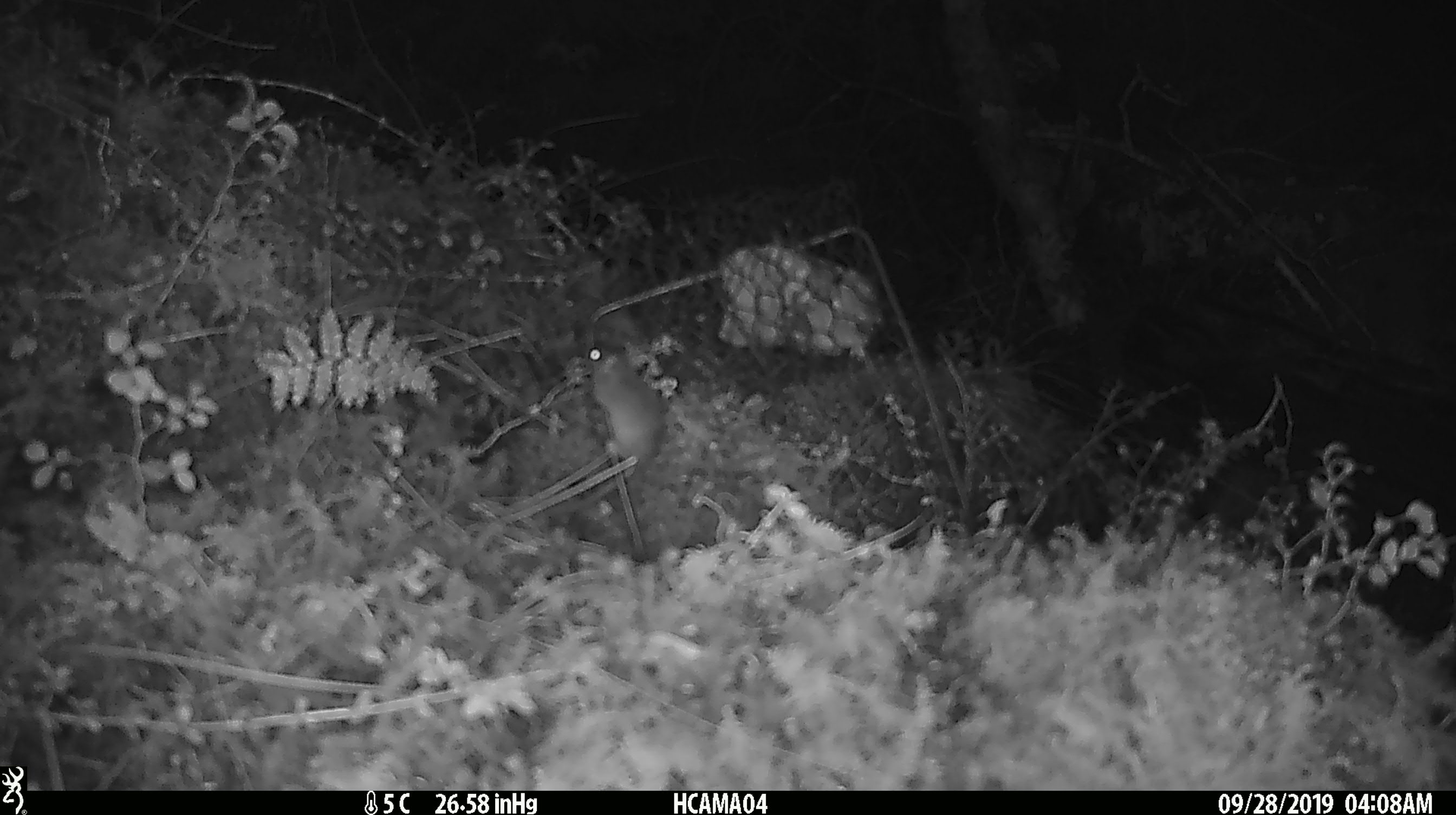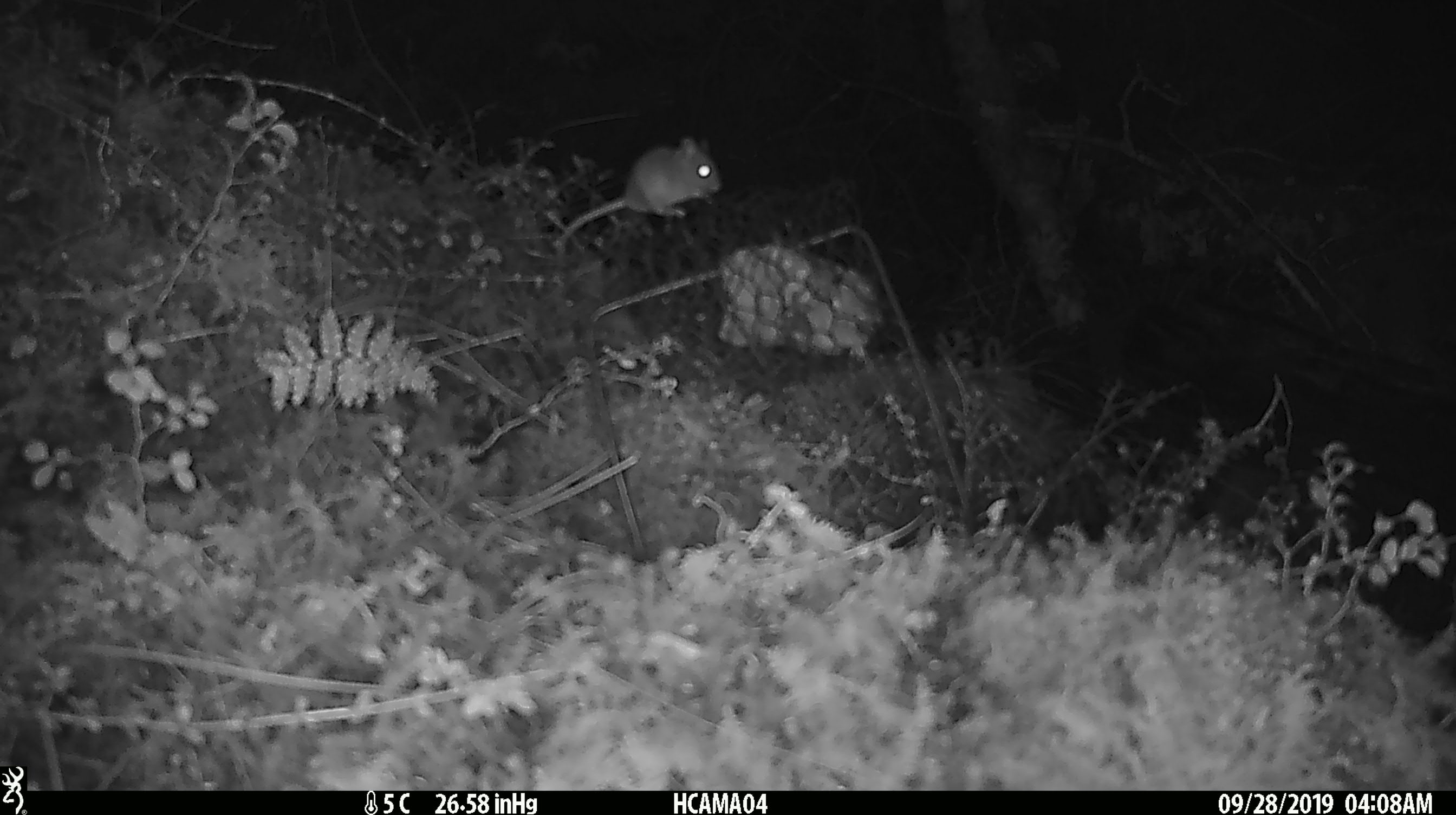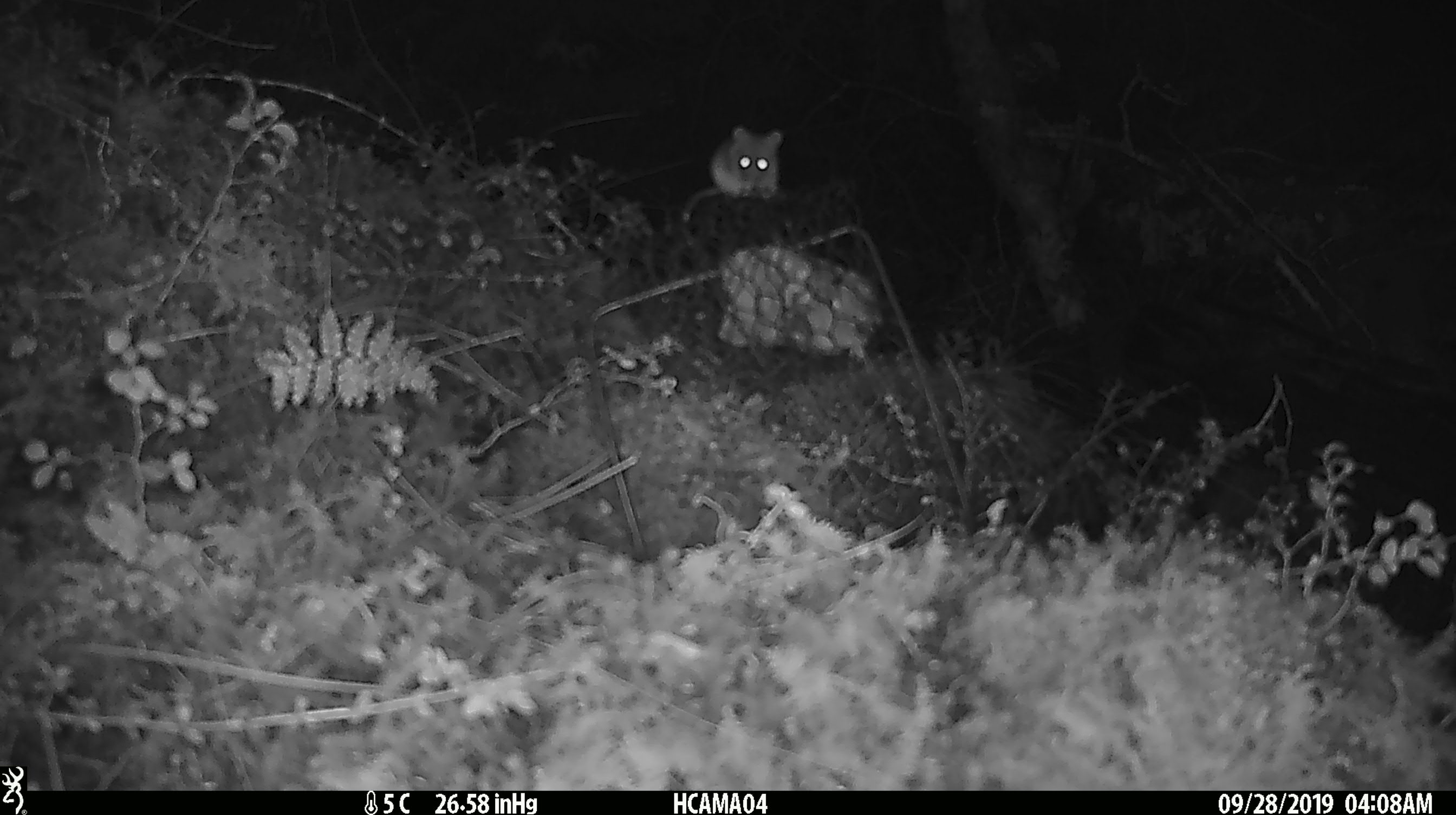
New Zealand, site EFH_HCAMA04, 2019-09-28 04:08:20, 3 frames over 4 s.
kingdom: Animalia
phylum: Chordata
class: Mammalia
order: Rodentia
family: Muridae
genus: Mus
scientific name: Mus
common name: mouse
Mouse (Mus).